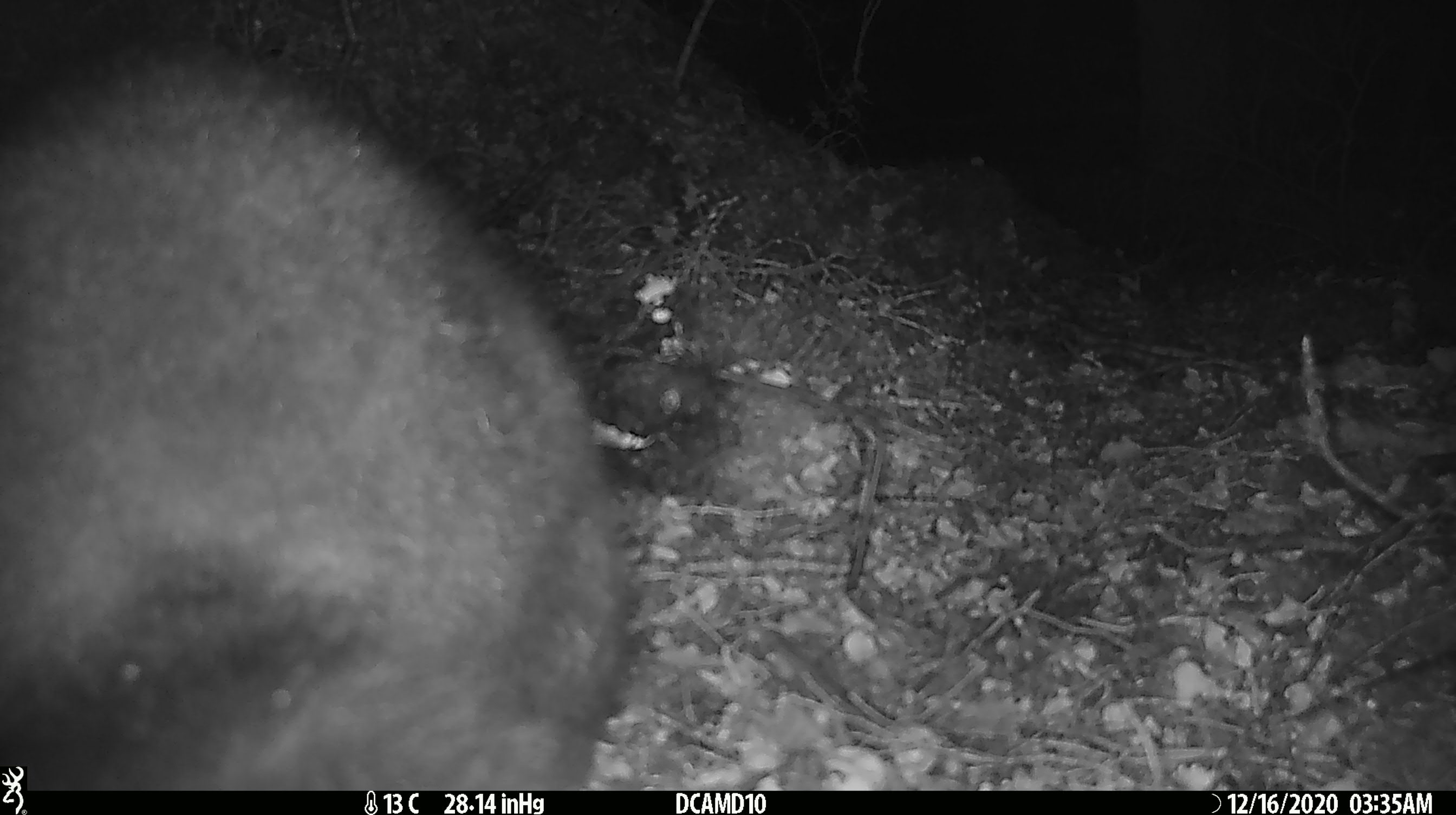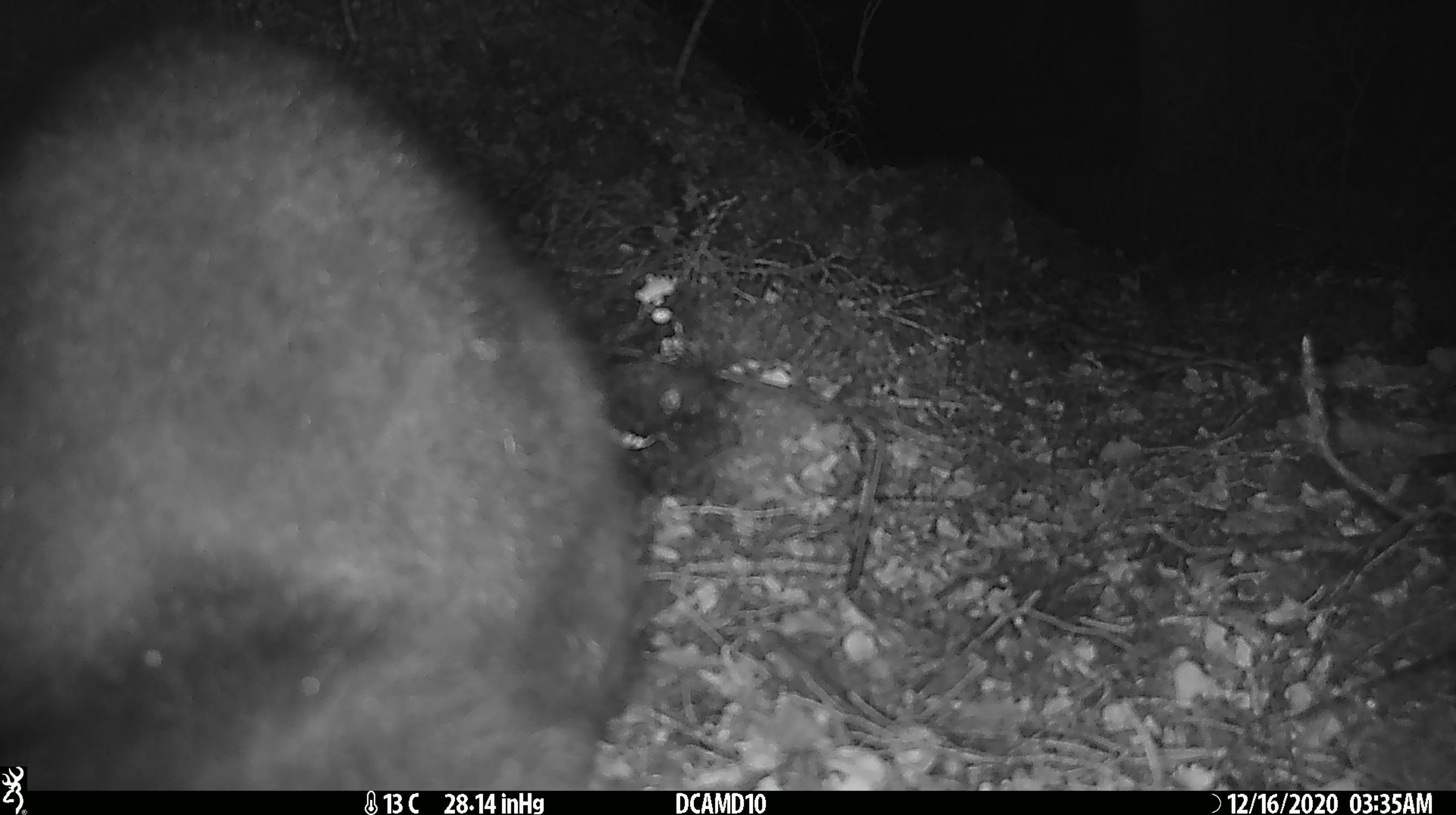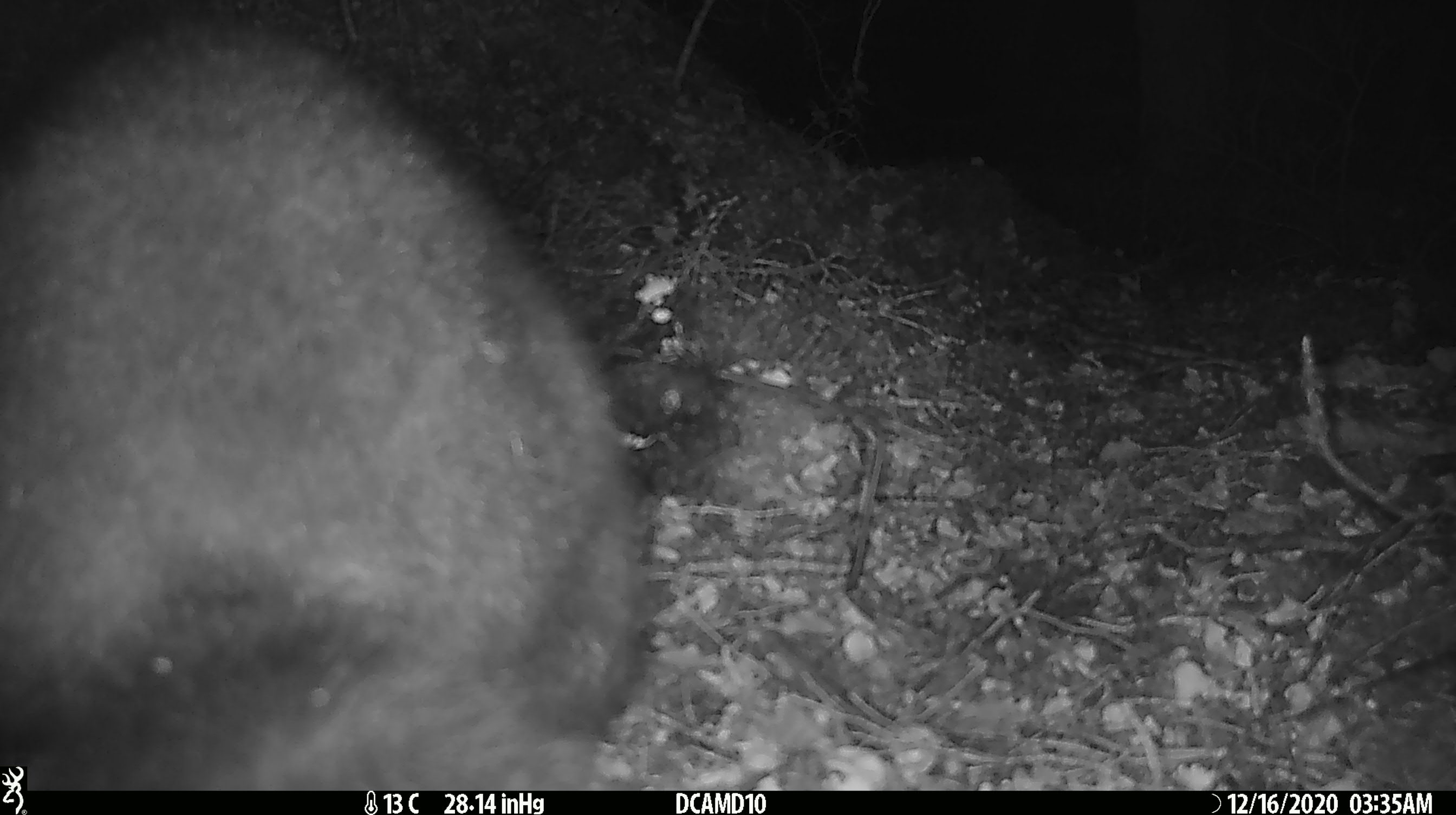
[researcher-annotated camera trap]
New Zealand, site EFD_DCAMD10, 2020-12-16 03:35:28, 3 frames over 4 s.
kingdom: Animalia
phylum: Chordata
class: Mammalia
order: Diprotodontia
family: Phalangeridae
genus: Trichosurus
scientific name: Trichosurus vulpecula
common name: common brushtail possum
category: possum